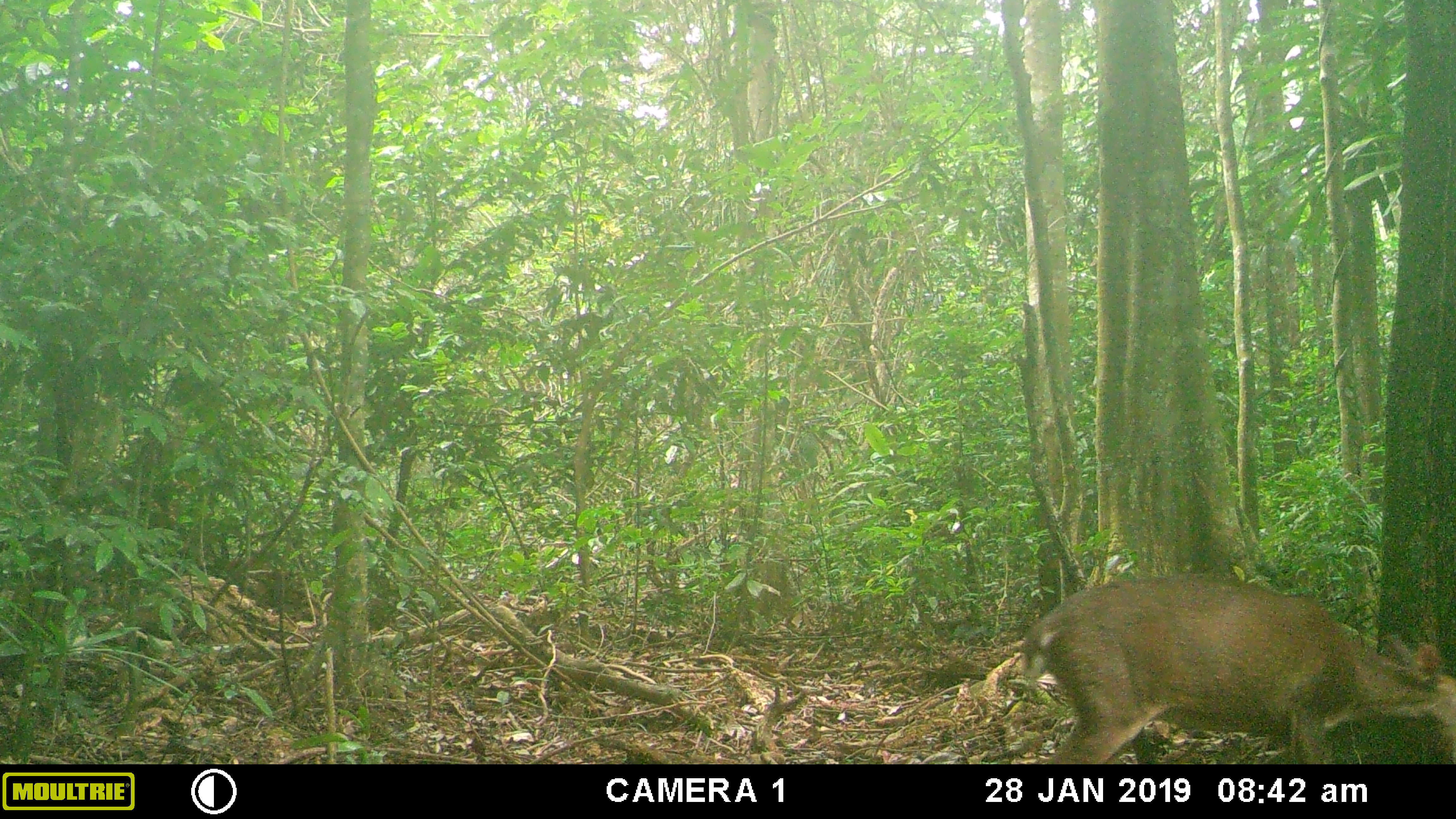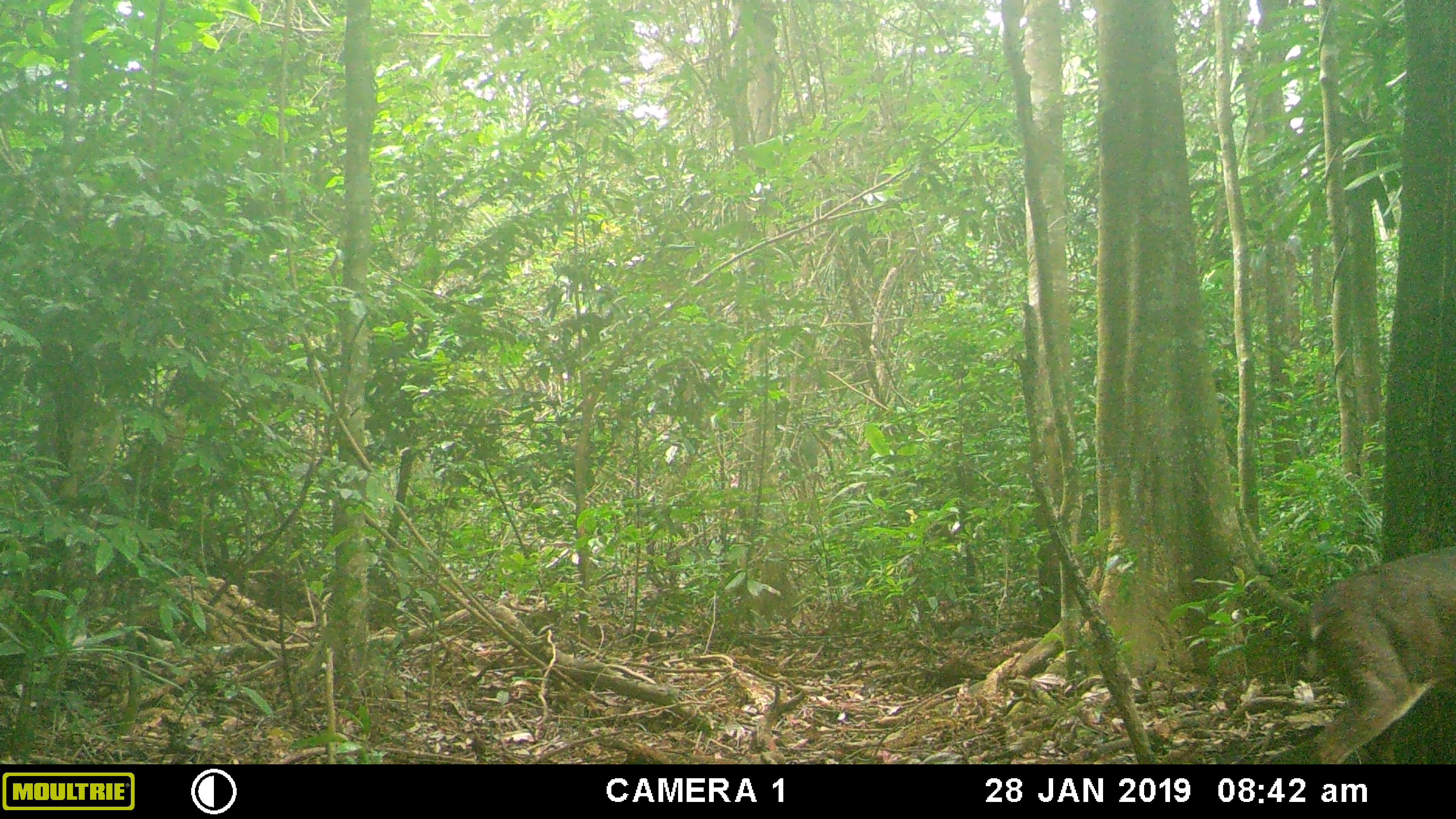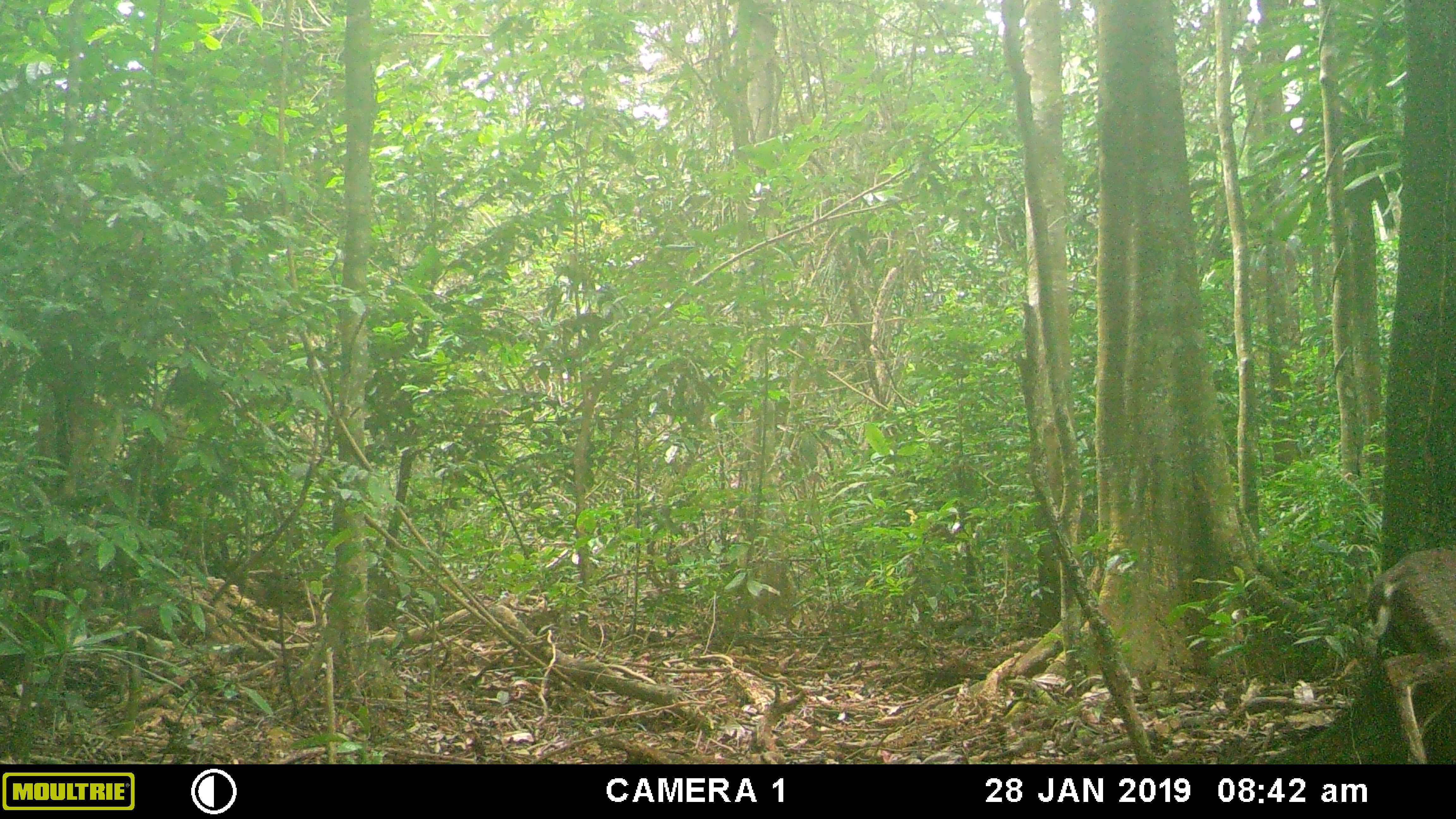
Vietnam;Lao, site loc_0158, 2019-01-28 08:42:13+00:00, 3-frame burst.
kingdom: Animalia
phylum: Chordata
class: Mammalia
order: Artiodactyla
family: Cervidae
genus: Muntiacus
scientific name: Muntiacus vuquangensis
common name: large-antlered muntjac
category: large antlered muntjac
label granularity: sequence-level